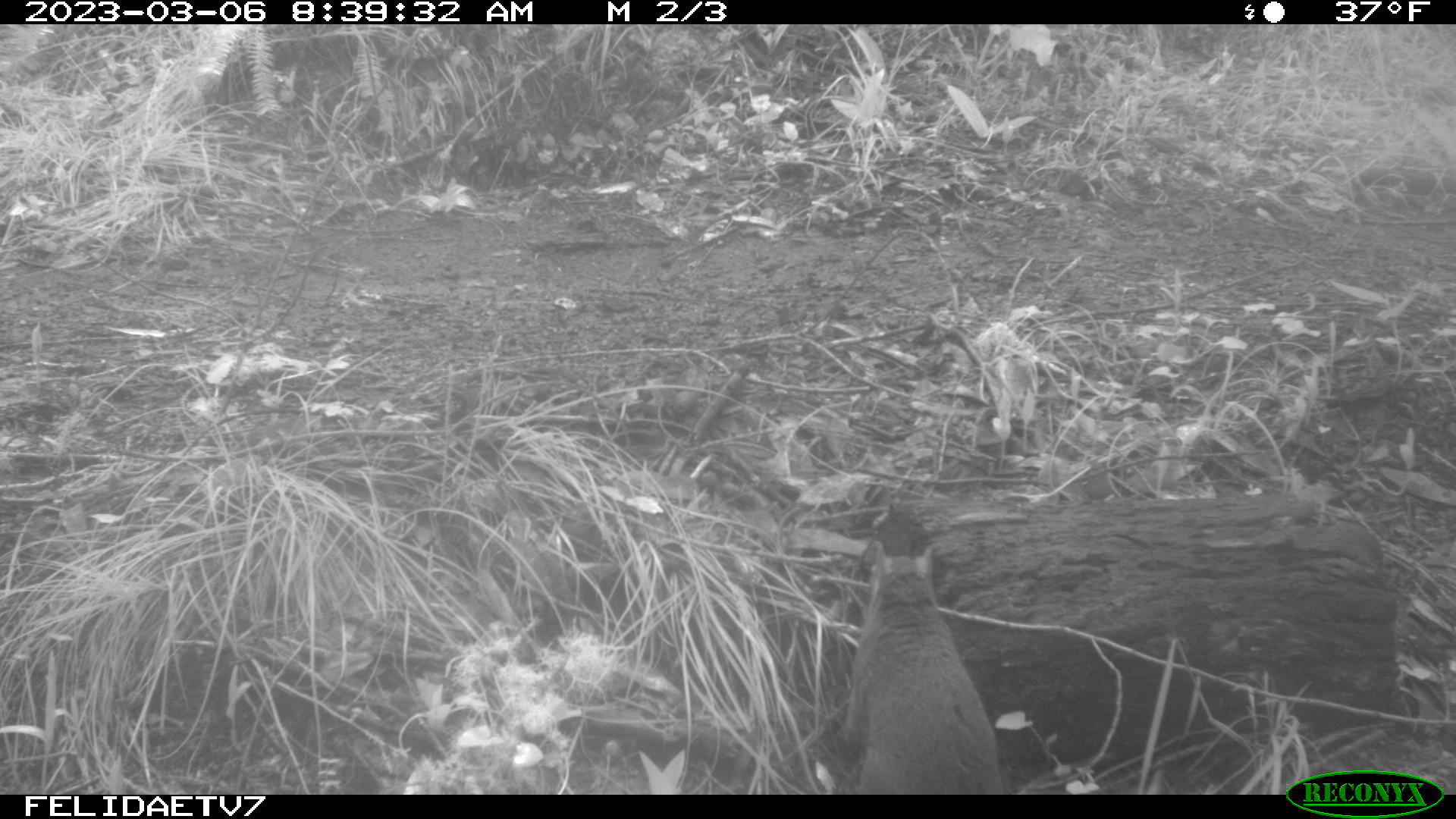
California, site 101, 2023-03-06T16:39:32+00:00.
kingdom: Animalia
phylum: Chordata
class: Mammalia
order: Rodentia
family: Sciuridae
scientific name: Sciuridae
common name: squirrel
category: unknown squirrel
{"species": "unknown squirrel (squirrel) (Sciuridae)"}